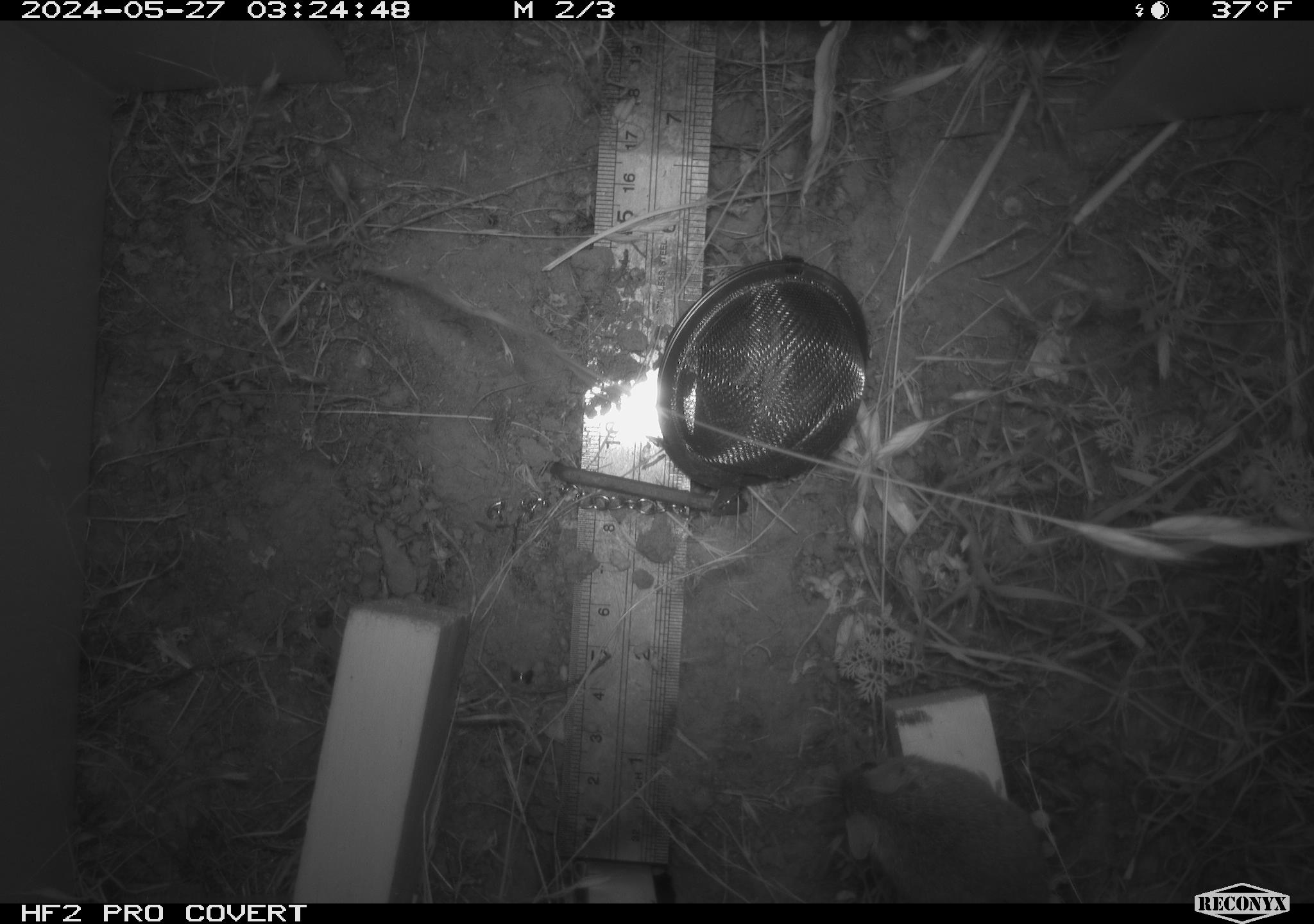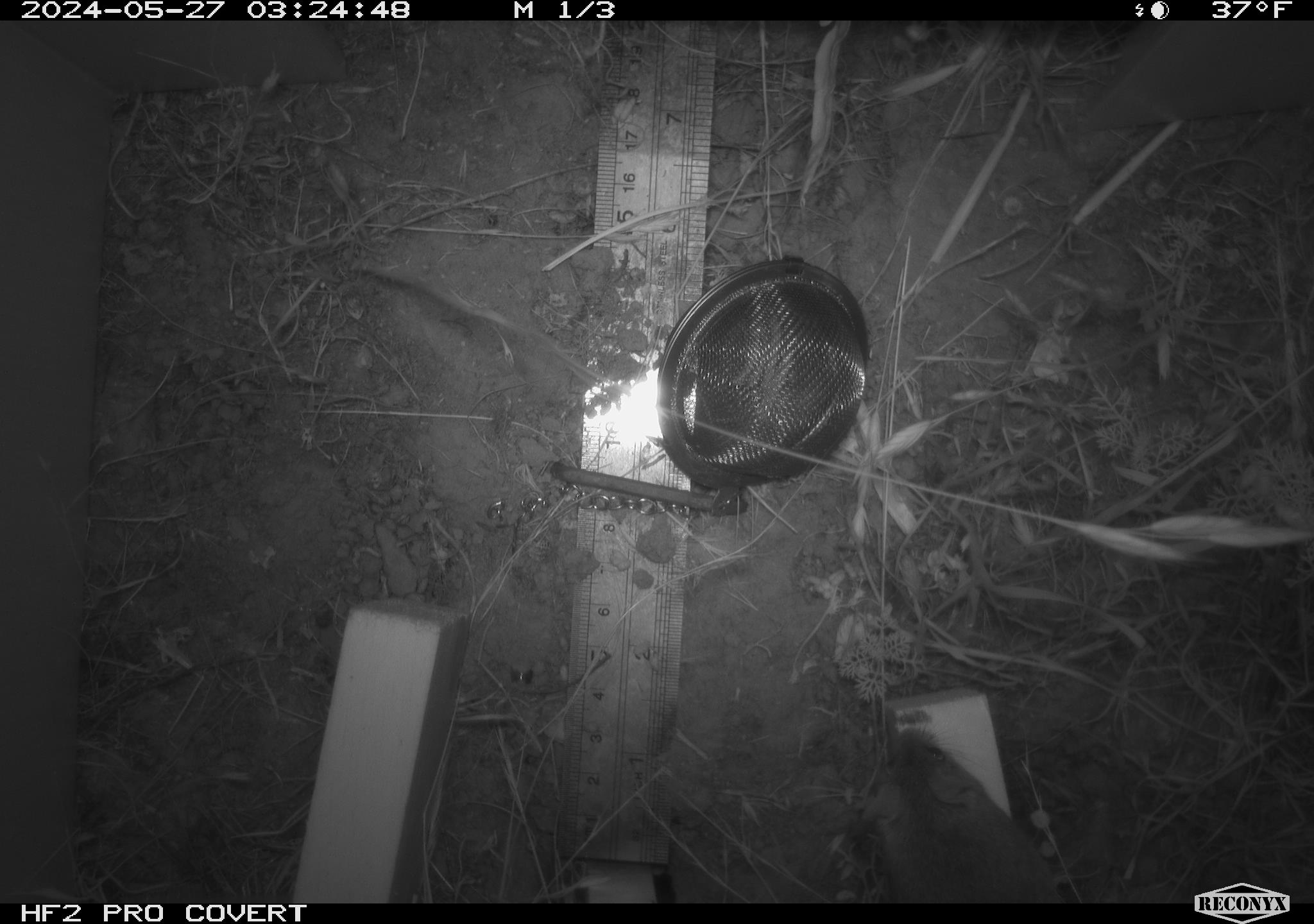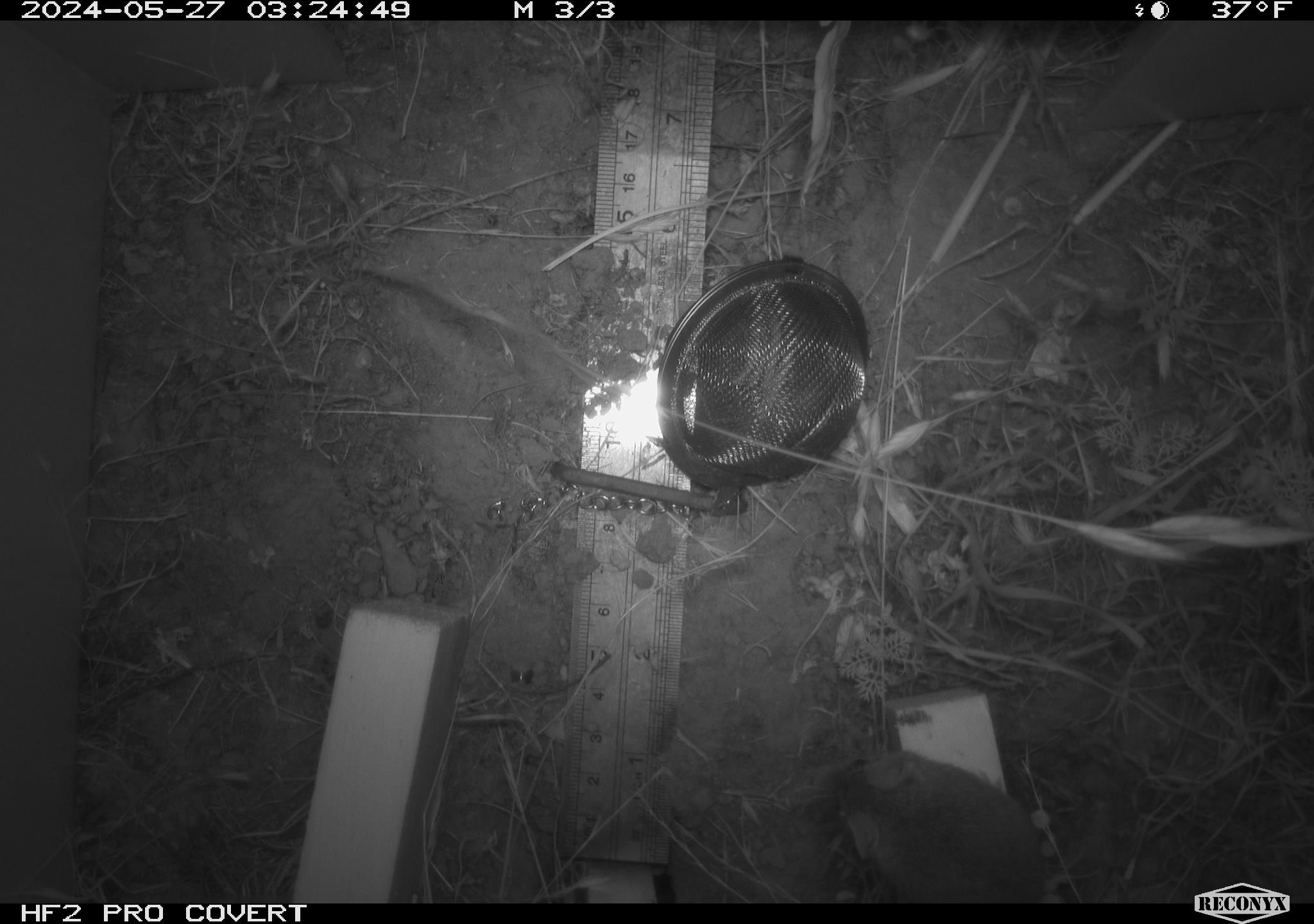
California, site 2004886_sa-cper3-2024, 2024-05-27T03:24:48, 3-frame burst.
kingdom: Animalia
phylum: Chordata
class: Mammalia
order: Rodentia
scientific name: Rodentia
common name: rodent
Rodent (Rodentia).